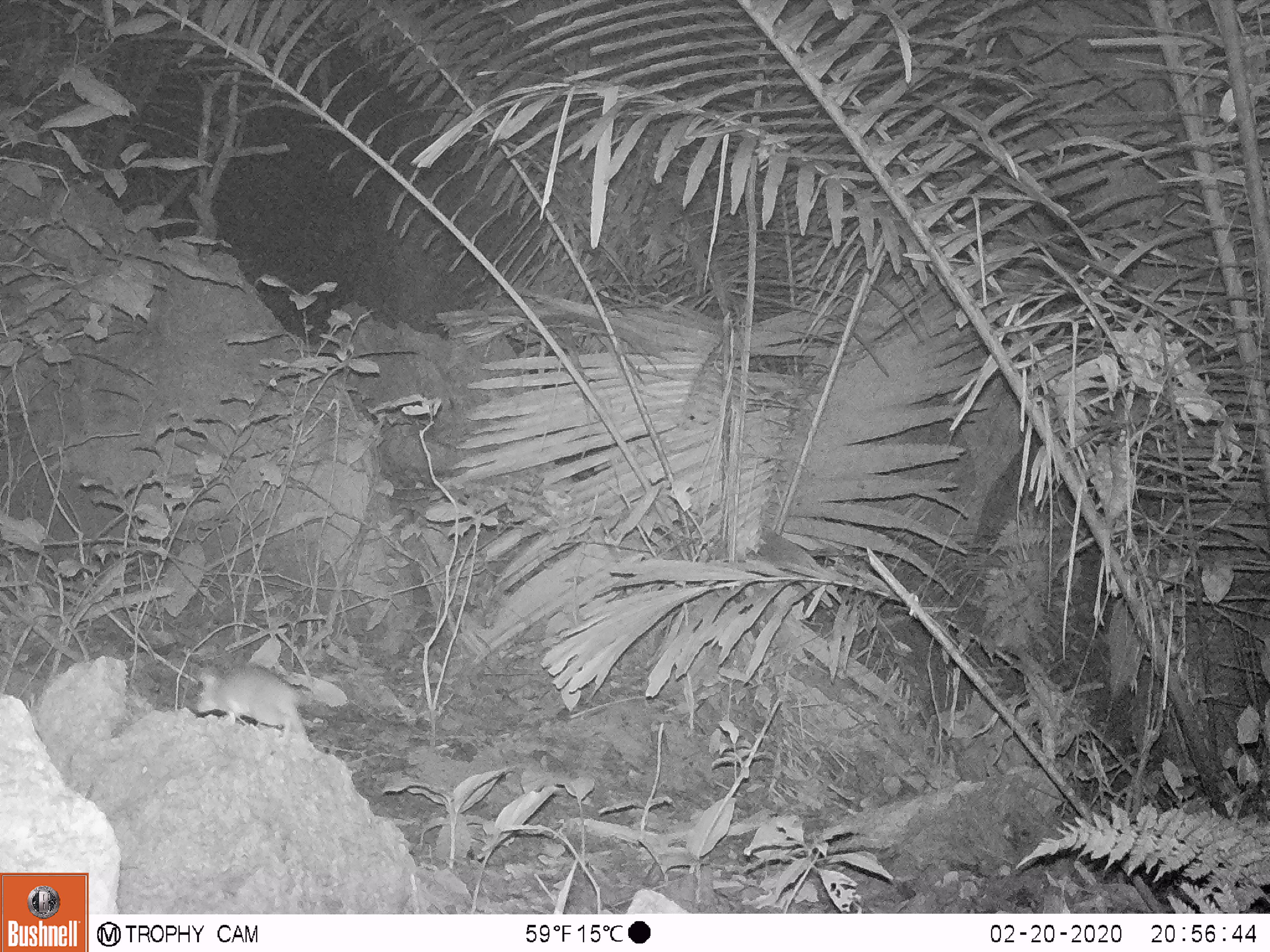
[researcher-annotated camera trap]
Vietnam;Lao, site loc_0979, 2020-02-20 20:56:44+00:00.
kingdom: Animalia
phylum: Chordata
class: Mammalia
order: Rodentia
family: Muridae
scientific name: Muridae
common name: old-world mice and rats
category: unidentified murid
Unidentified murid (old-world mice and rats) (Muridae). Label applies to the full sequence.